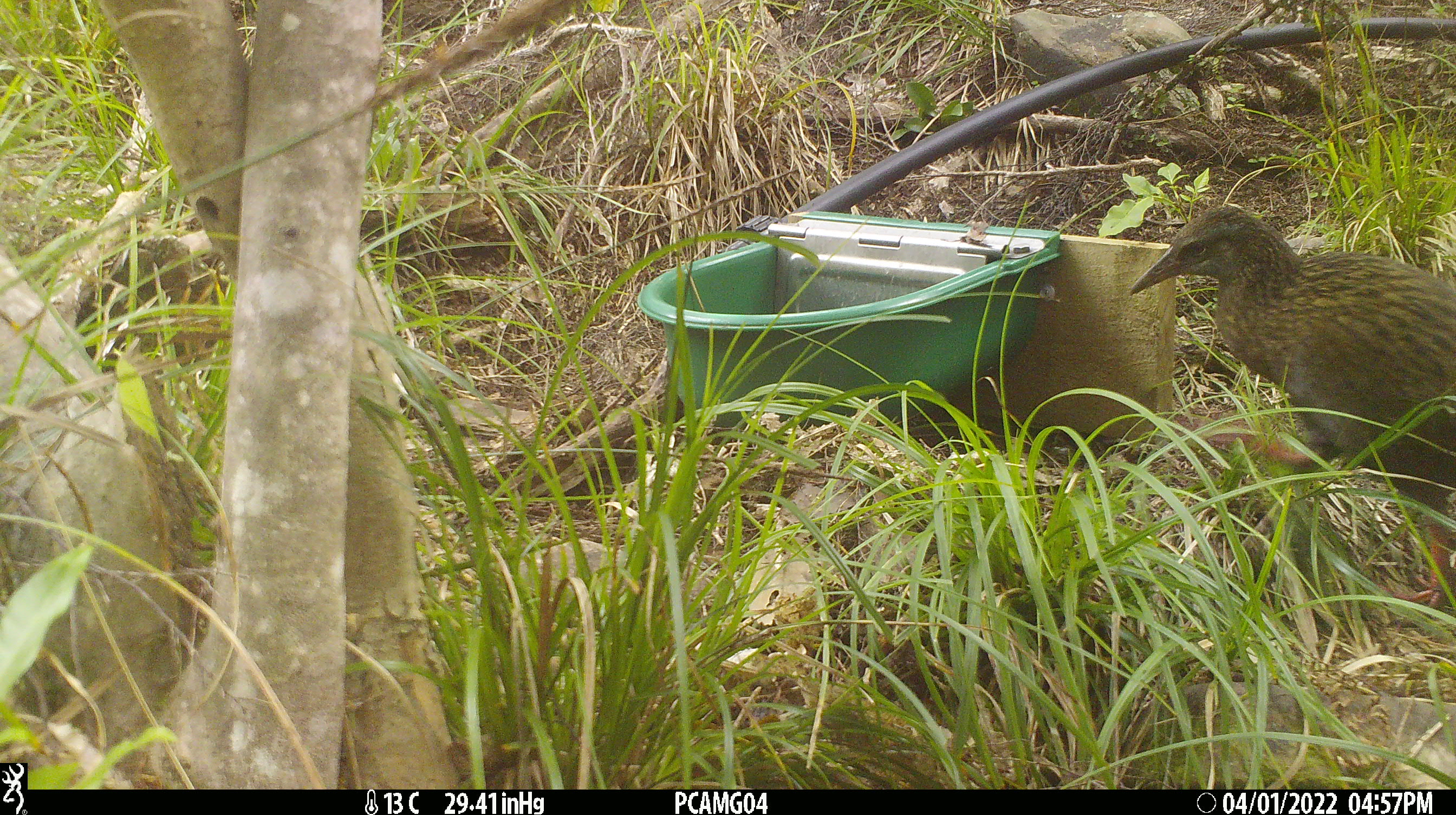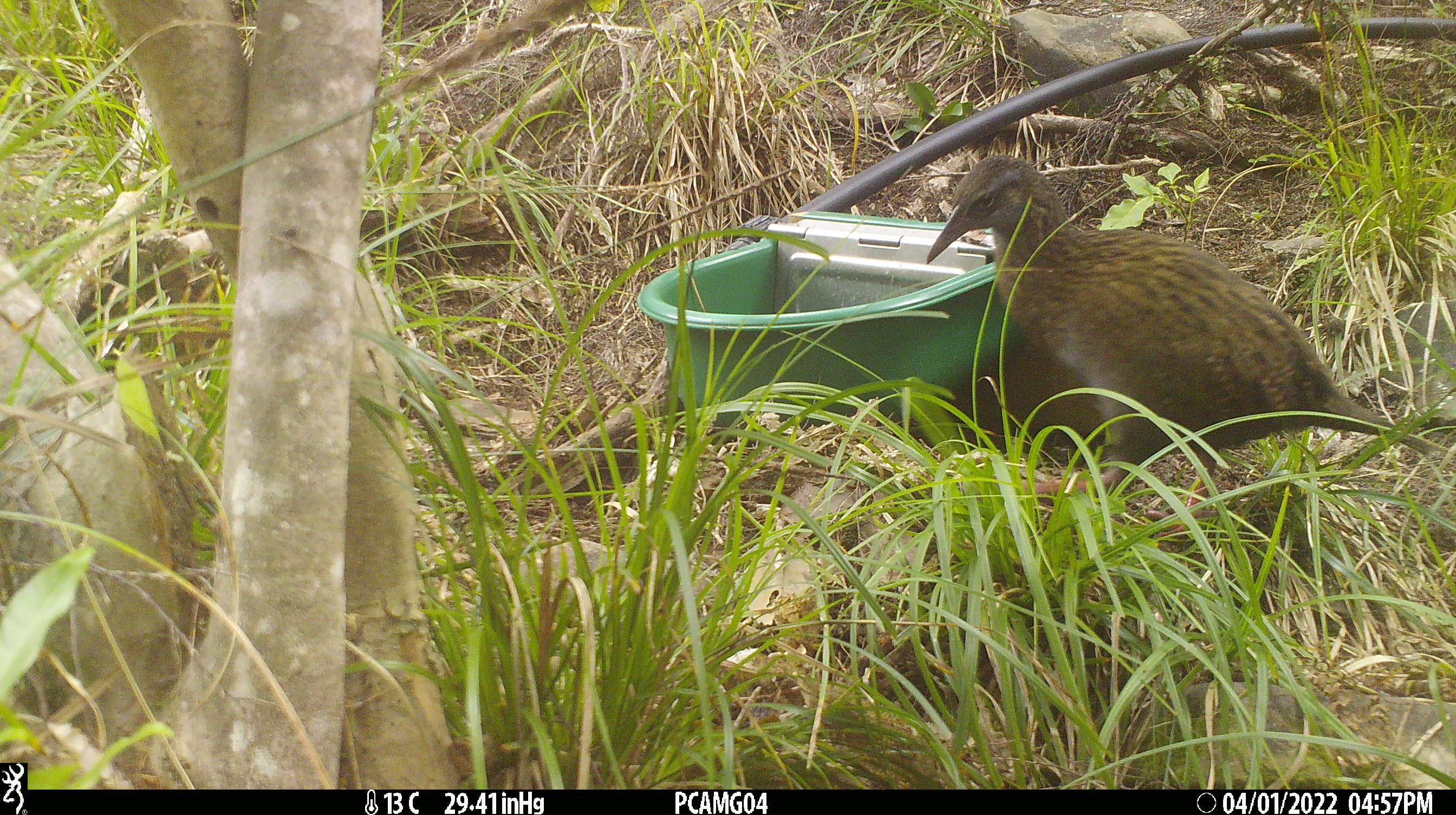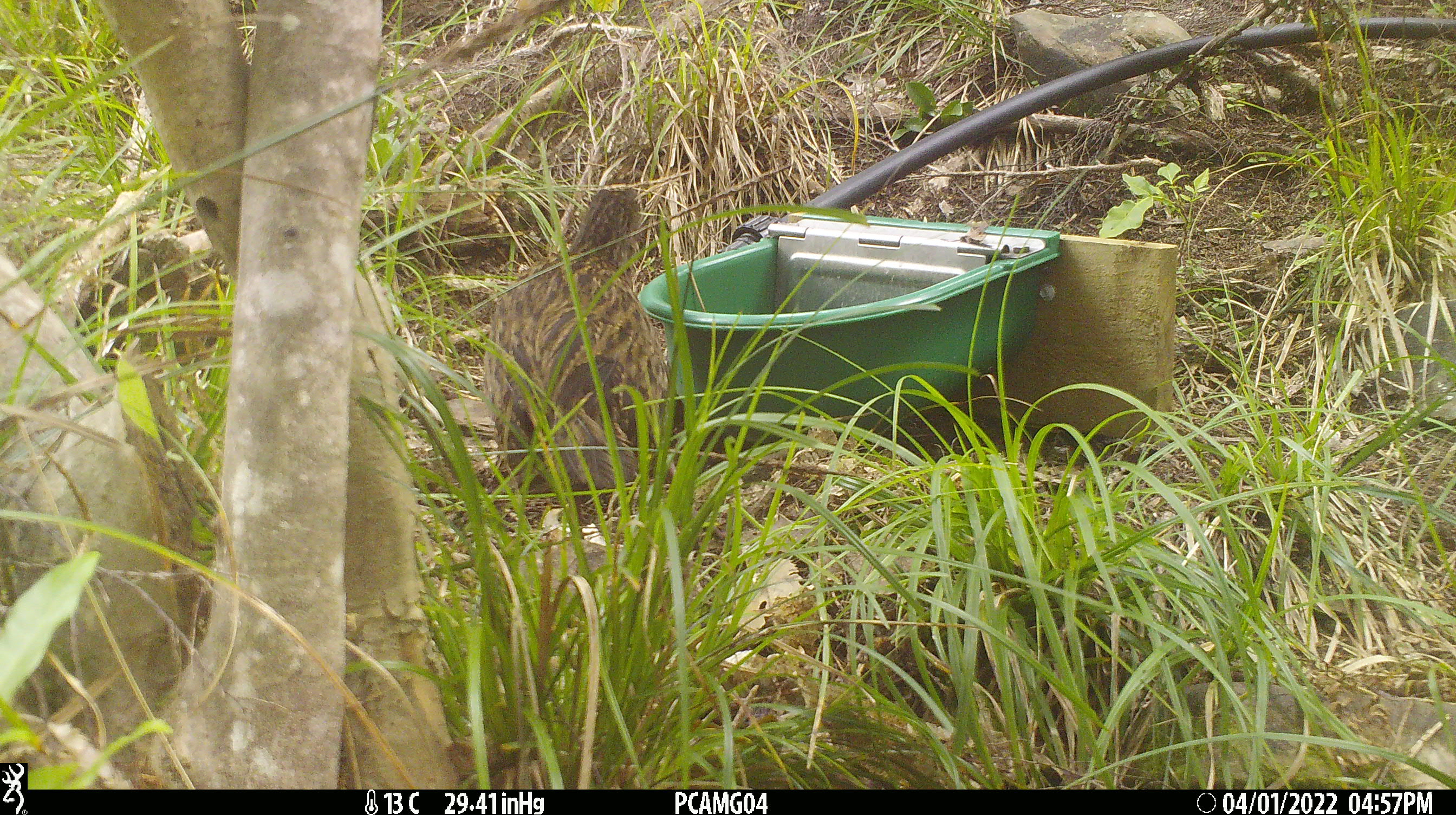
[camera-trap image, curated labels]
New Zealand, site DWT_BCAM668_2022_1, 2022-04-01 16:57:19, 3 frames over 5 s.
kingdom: Animalia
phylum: Chordata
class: Aves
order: Gruiformes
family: Rallidae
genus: Gallirallus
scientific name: Gallirallus australis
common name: weka